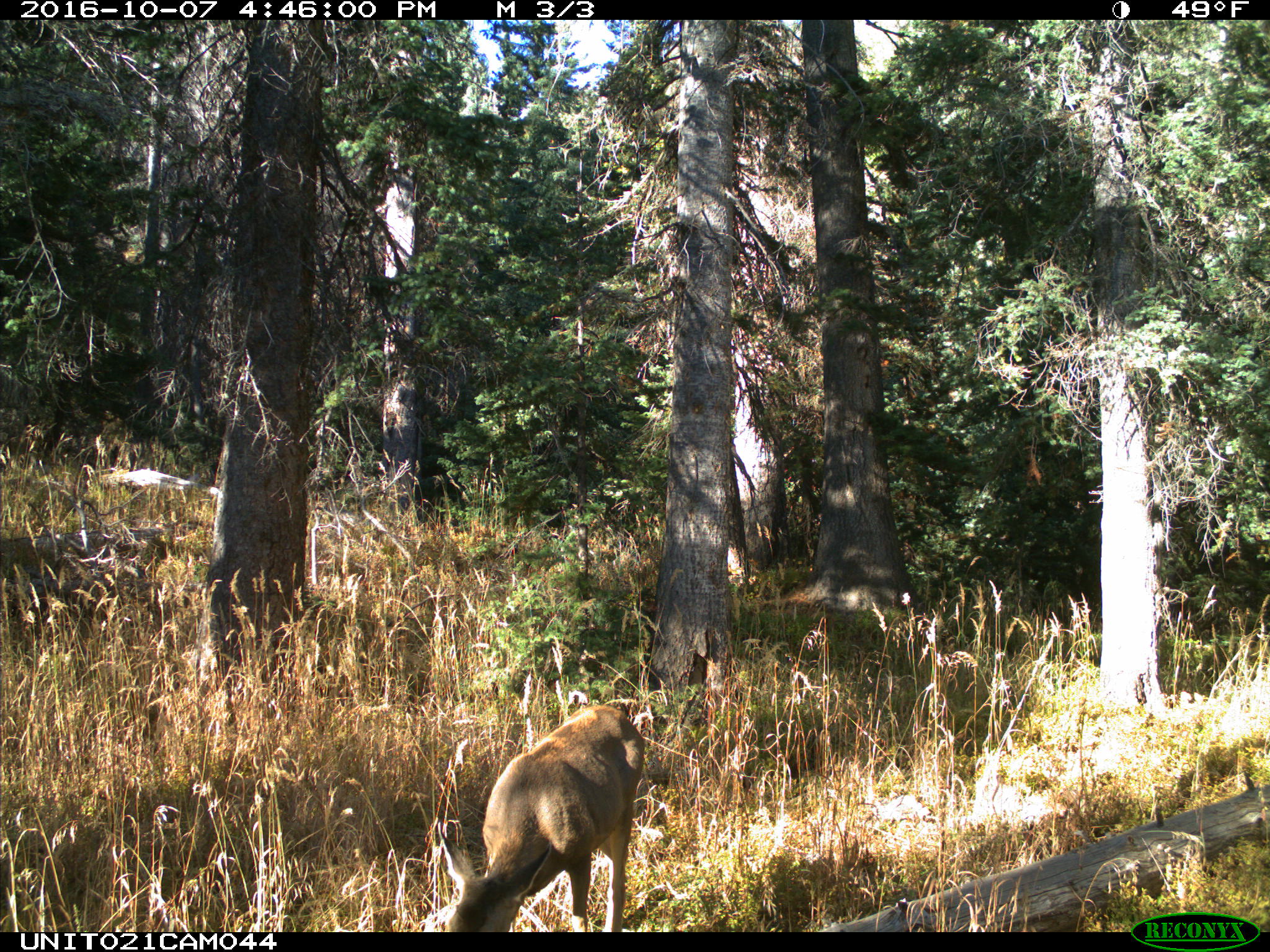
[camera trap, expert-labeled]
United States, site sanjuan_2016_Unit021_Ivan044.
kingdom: Animalia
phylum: Chordata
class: Mammalia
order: Artiodactyla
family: Cervidae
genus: Odocoileus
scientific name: Odocoileus hemionus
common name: mule deer